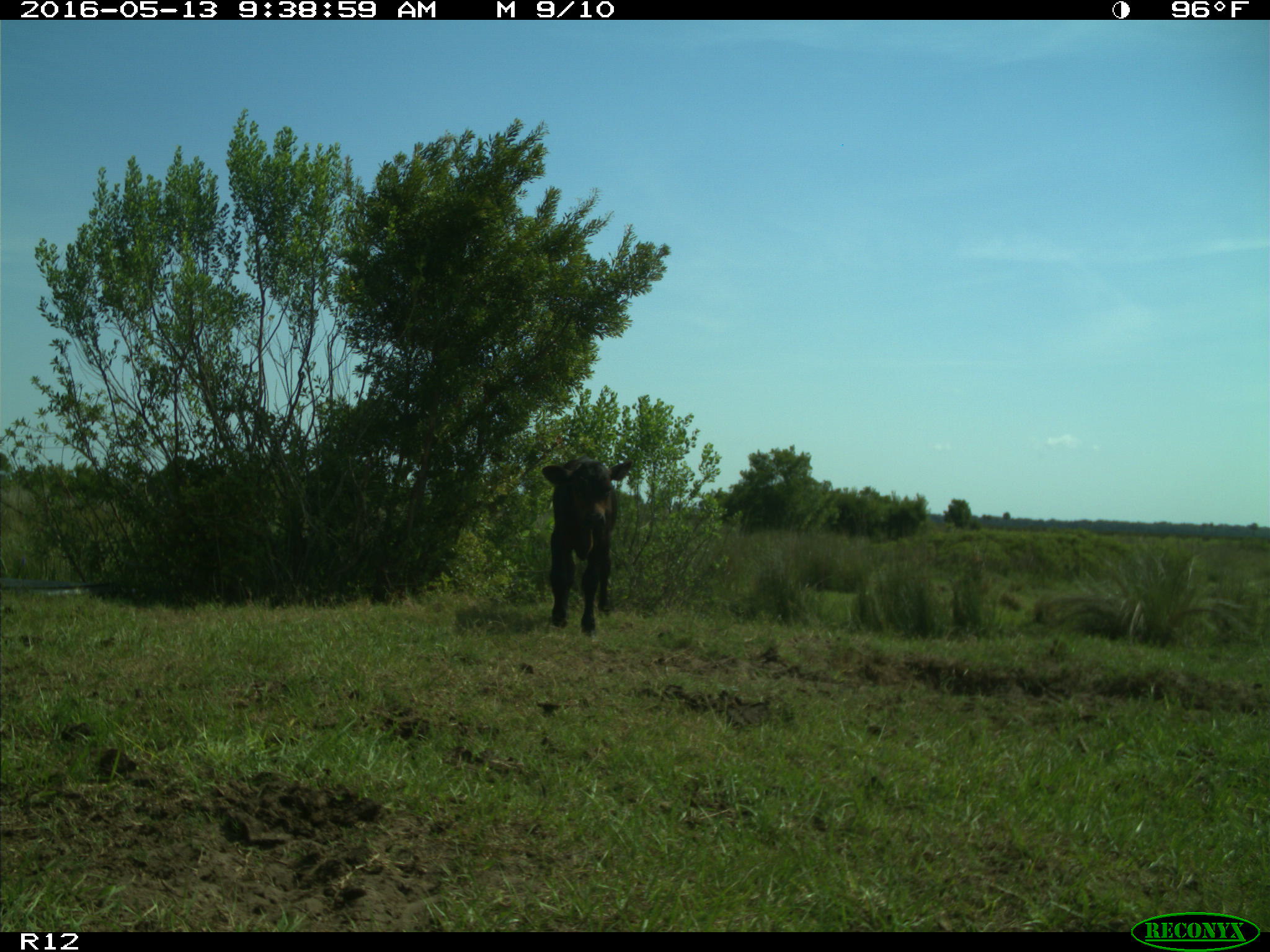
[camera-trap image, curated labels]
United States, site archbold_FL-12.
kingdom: Animalia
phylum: Chordata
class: Mammalia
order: Artiodactyla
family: Bovidae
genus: Bos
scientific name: Bos taurus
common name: domestic cow